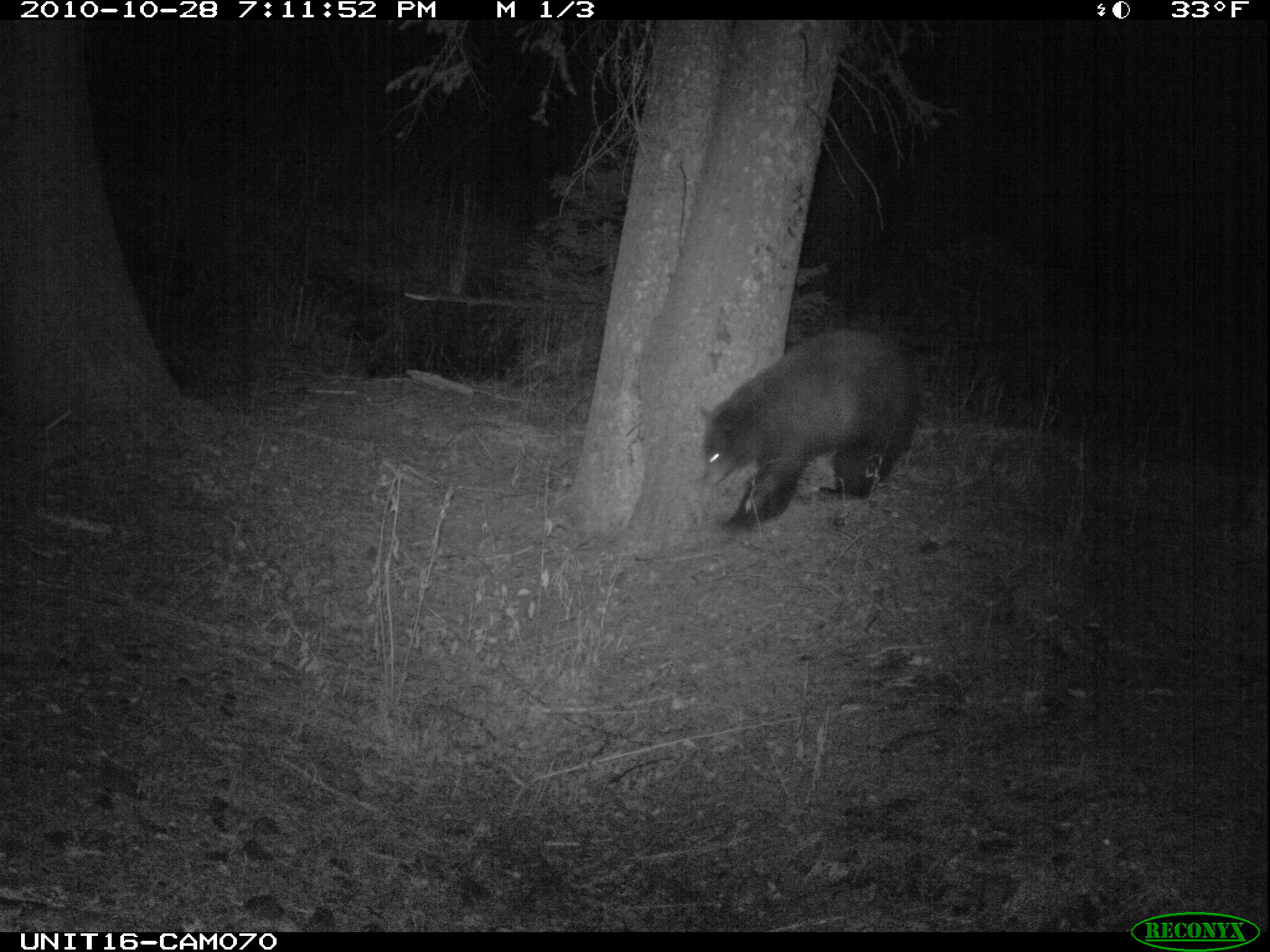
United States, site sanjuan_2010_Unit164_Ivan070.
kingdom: Animalia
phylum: Chordata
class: Mammalia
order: Carnivora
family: Ursidae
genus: Ursus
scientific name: Ursus americanus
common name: american black bear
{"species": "Ursus americanus (american black bear)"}